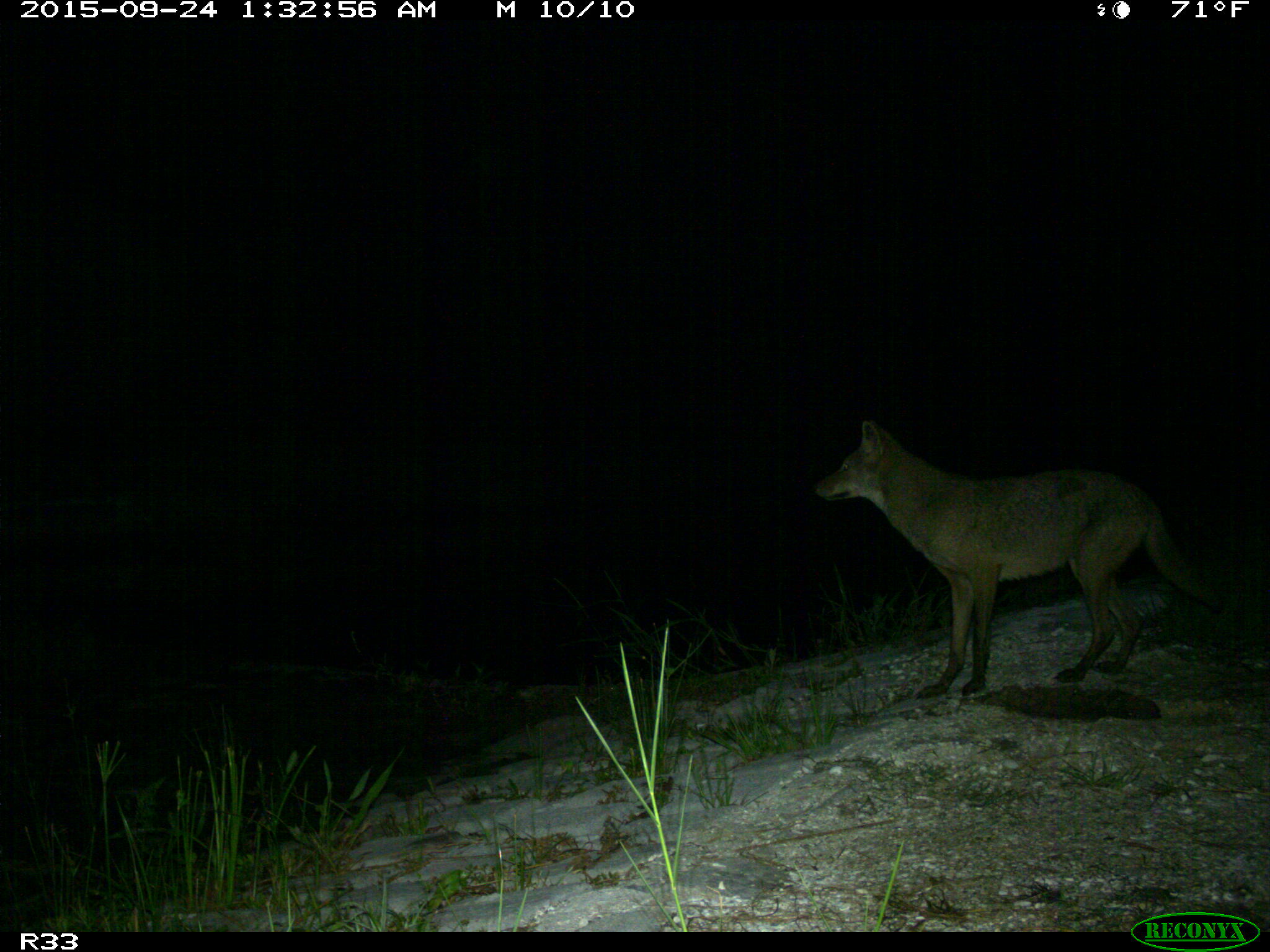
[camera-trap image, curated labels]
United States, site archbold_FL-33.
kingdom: Animalia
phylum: Chordata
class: Mammalia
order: Carnivora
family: Canidae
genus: Canis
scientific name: Canis latrans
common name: coyote